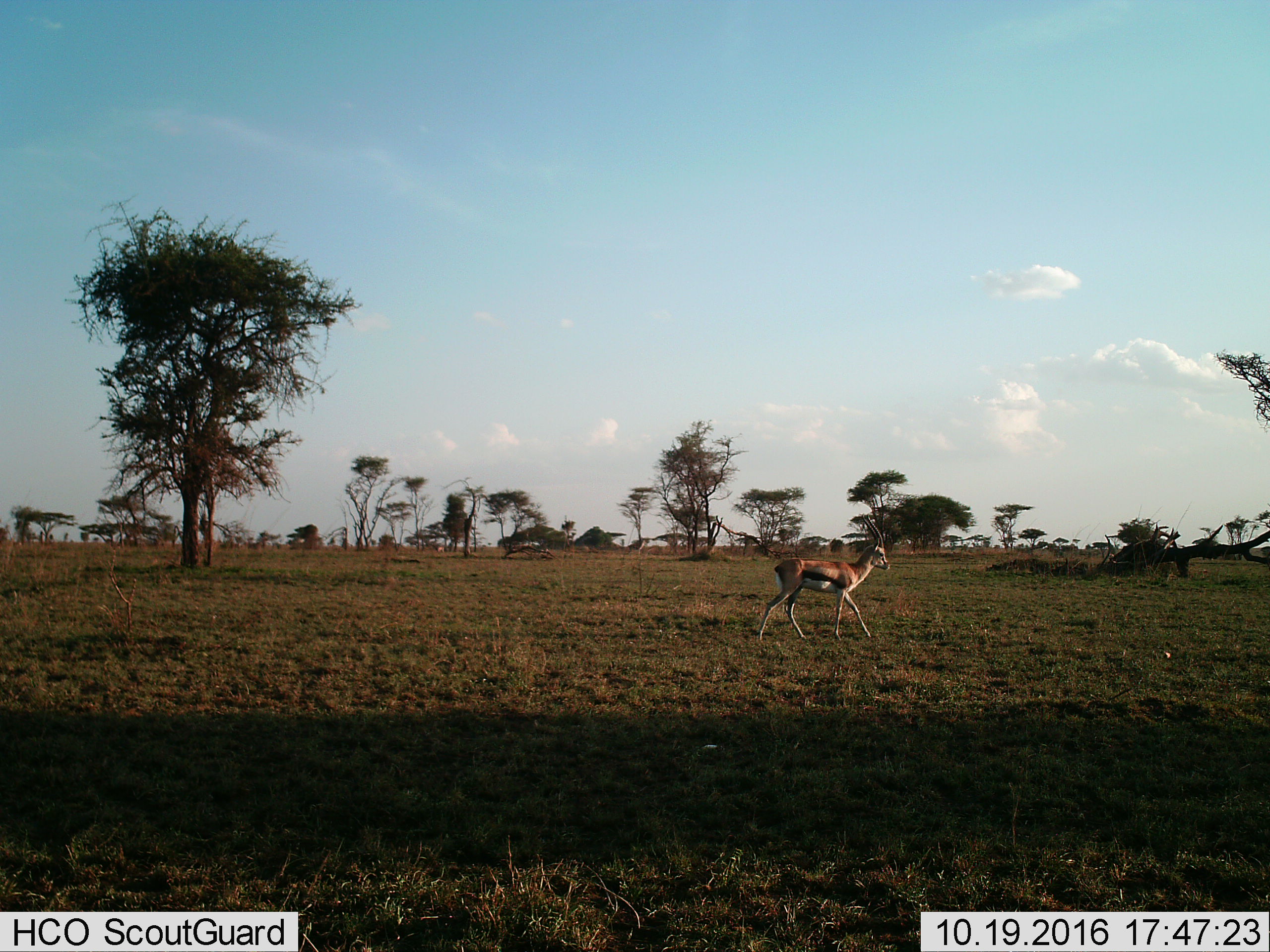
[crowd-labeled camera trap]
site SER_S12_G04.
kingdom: Animalia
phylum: Chordata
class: Mammalia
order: Artiodactyla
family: Bovidae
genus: Eudorcas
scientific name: Eudorcas thomsonii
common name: thomson's gazelle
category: gazellethomsons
Gazellethomsons (thomson's gazelle) (Eudorcas thomsonii), count 1. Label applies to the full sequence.